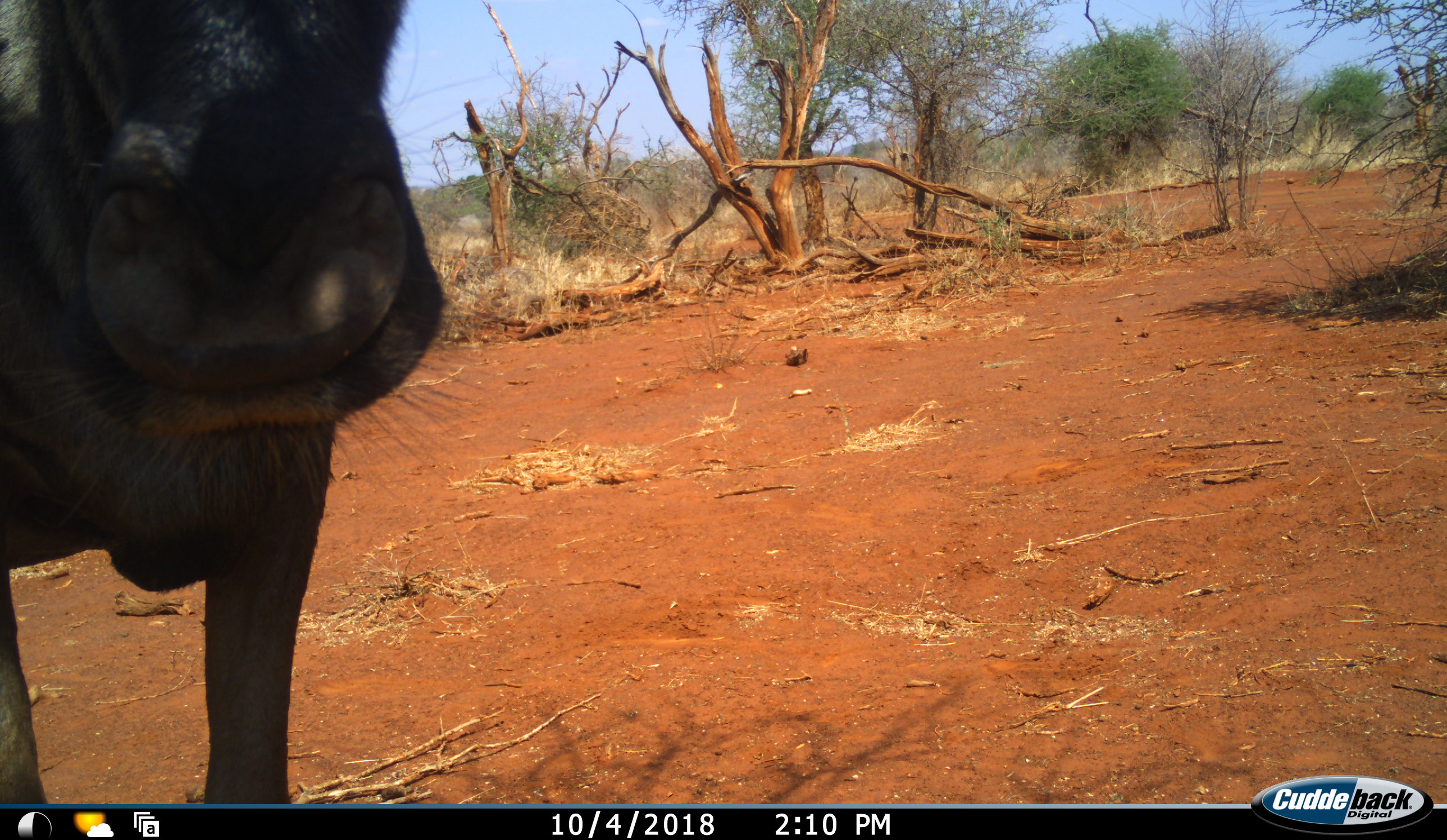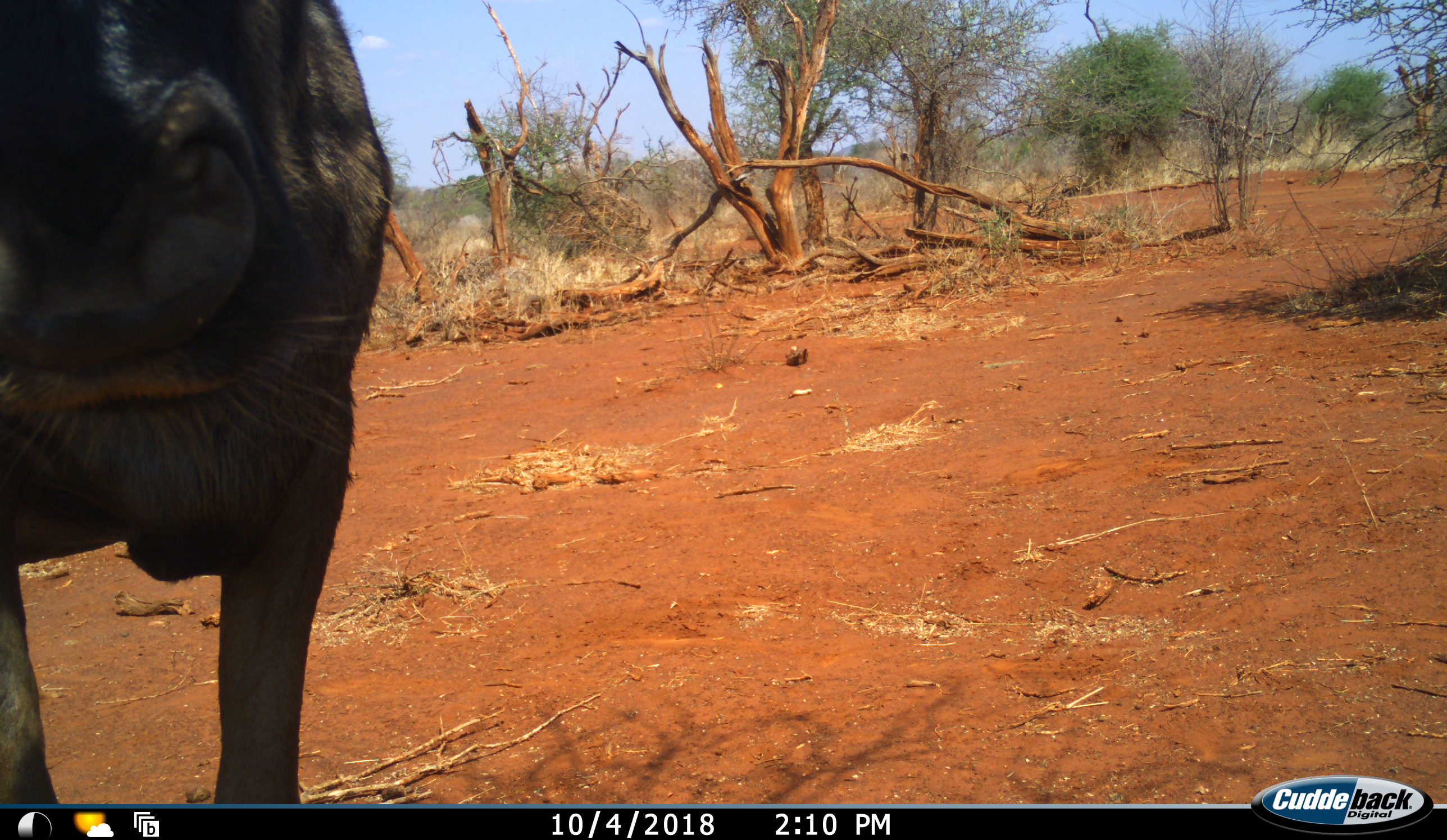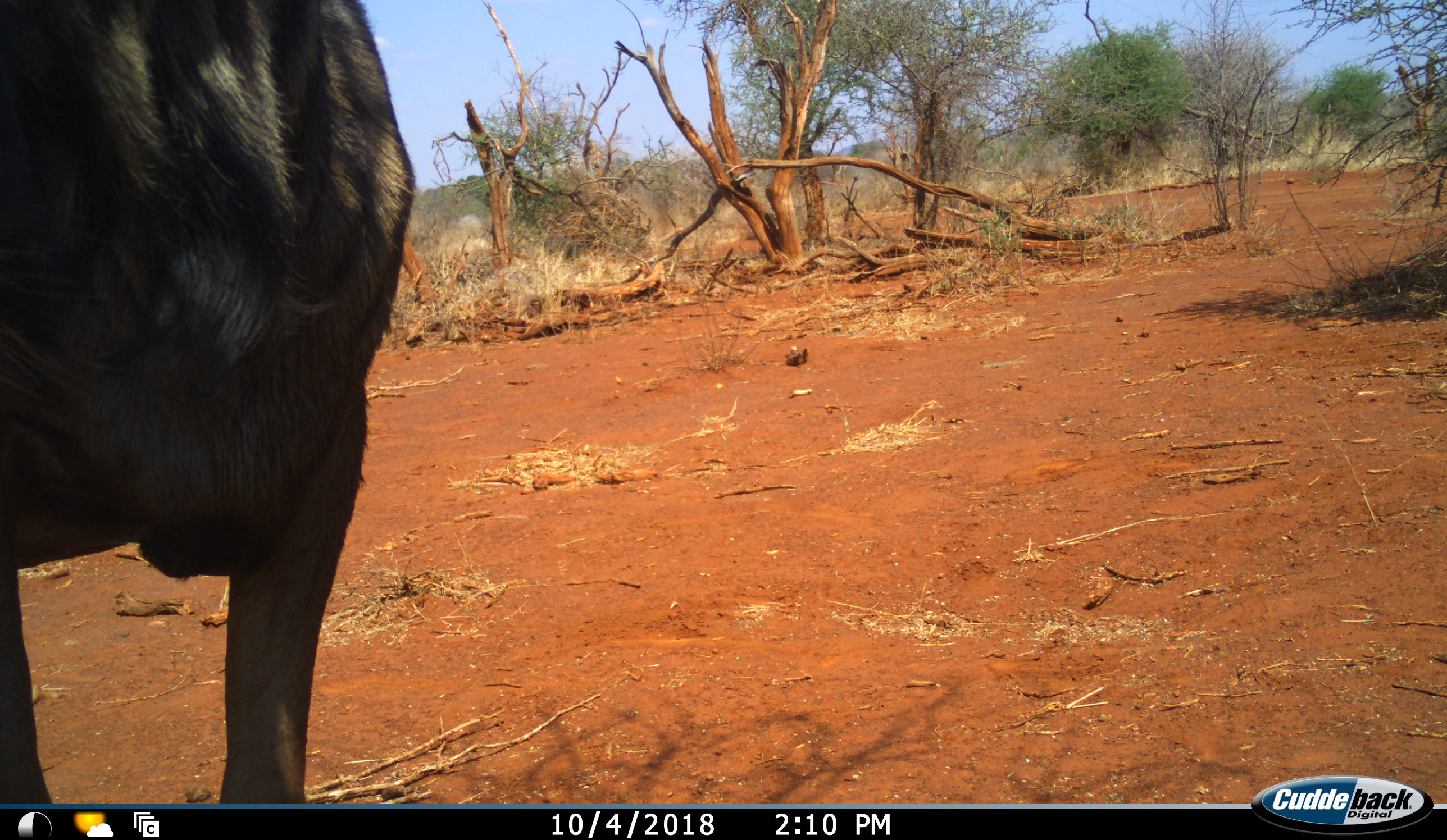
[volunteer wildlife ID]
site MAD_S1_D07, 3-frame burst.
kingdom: Animalia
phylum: Chordata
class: Mammalia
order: Artiodactyla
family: Bovidae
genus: Connochaetes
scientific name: Connochaetes taurinus taurinus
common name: blue wildebeest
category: wildebeestblue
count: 1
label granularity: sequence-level